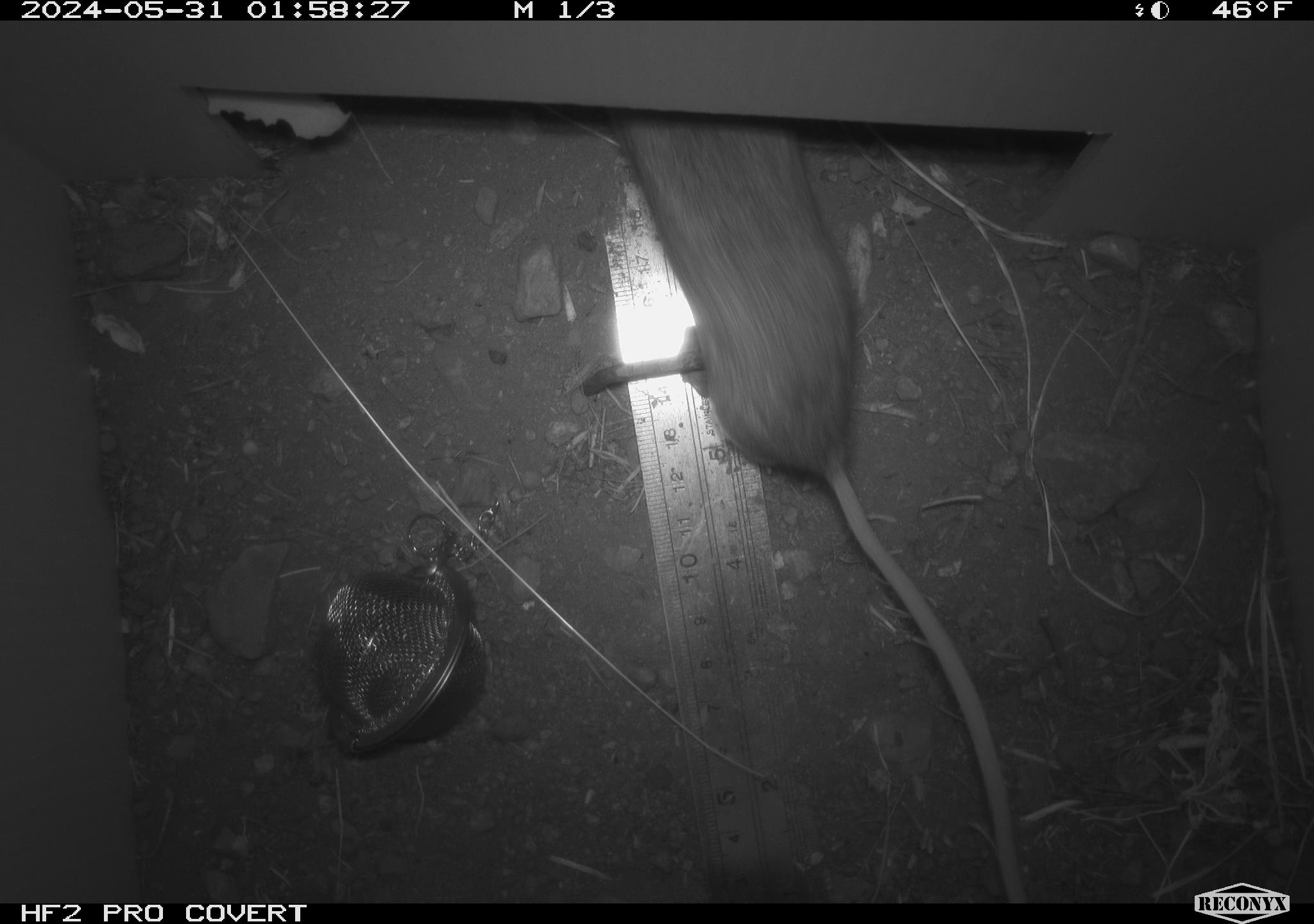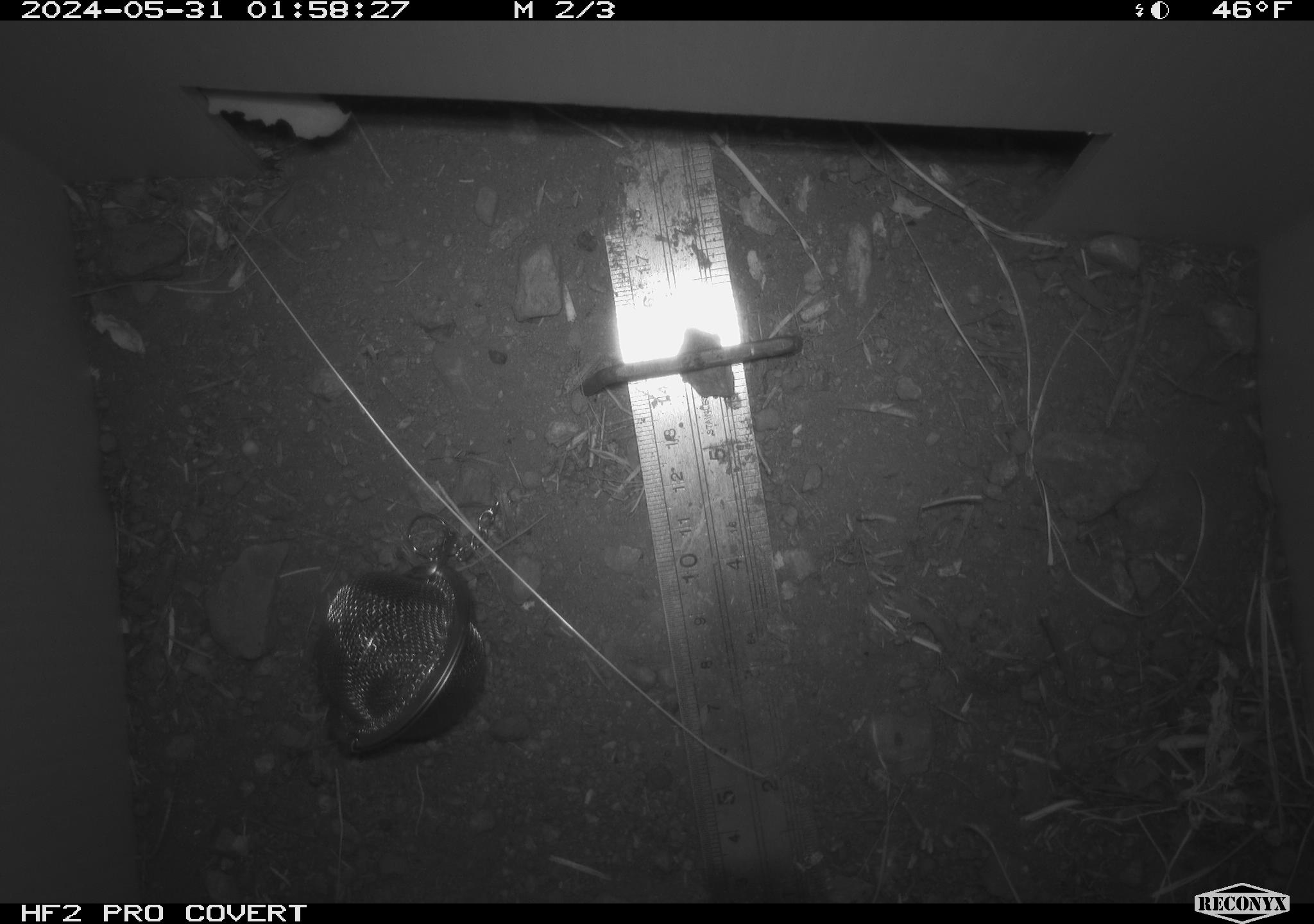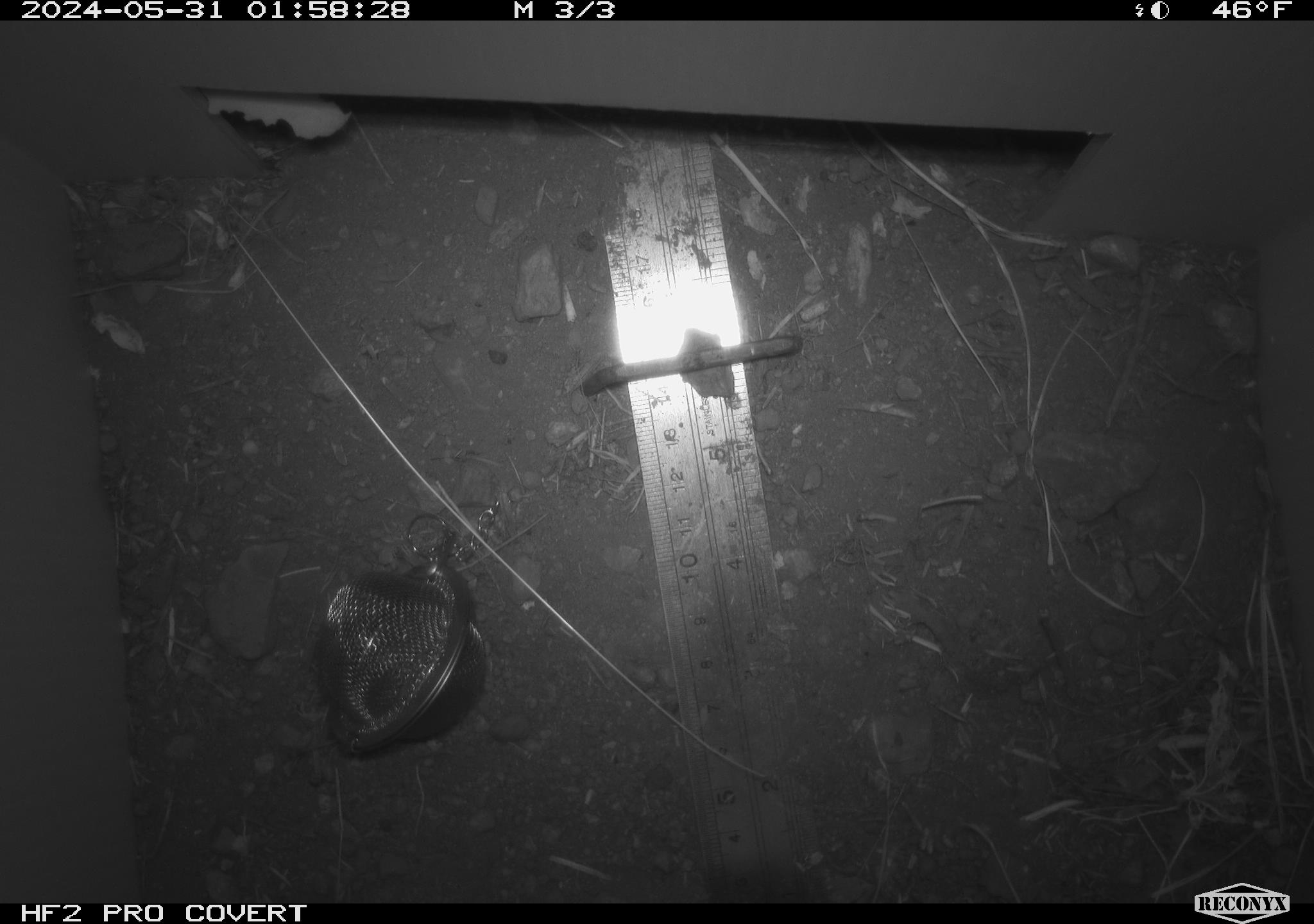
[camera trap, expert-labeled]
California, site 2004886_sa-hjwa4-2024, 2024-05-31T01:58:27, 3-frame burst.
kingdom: Animalia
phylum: Chordata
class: Mammalia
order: Rodentia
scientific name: Rodentia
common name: rodent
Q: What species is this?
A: Rodent (Rodentia).